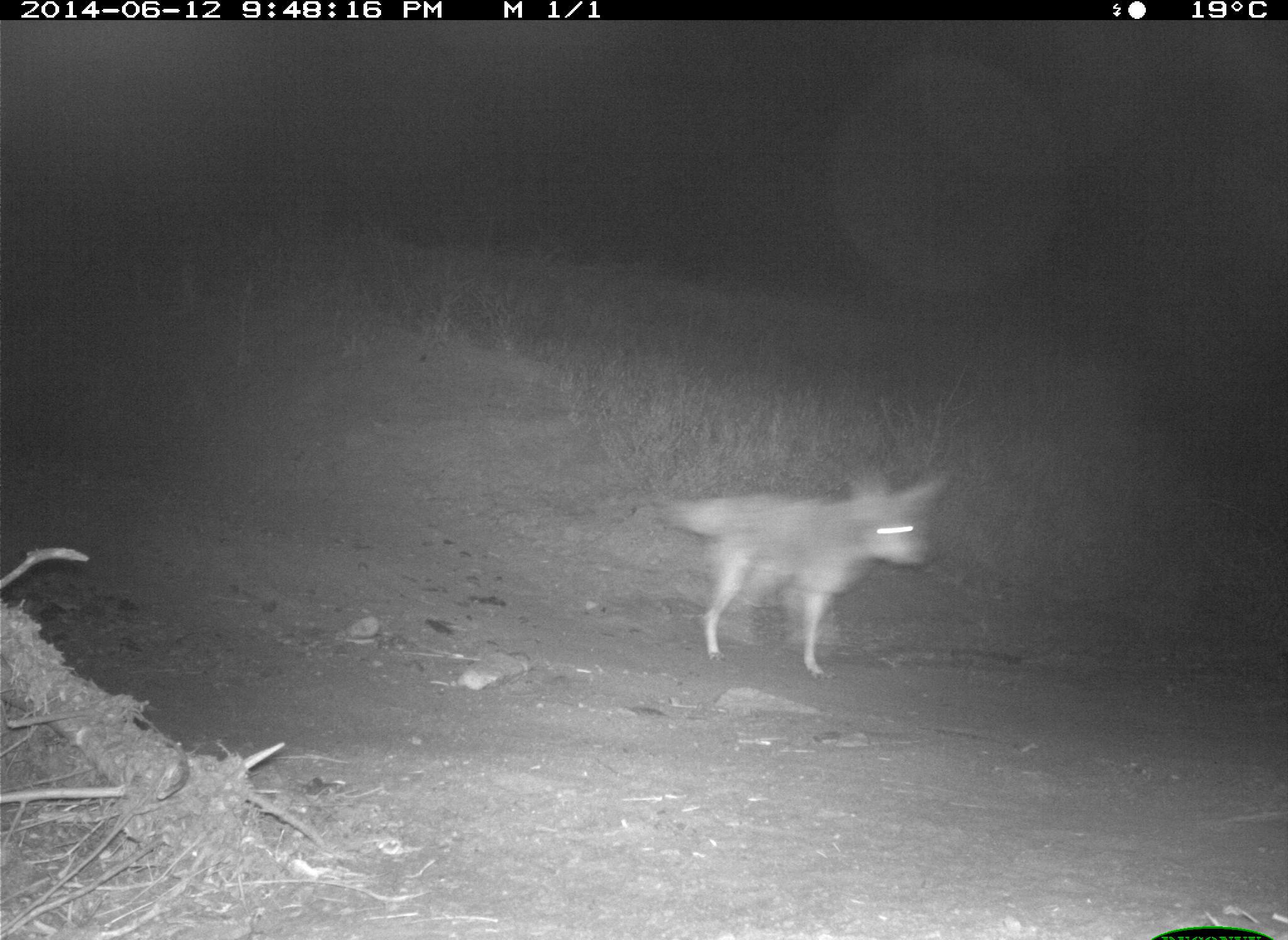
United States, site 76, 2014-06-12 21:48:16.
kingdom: Animalia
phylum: Chordata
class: Mammalia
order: Carnivora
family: Canidae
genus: Canis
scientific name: Canis latrans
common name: coyote